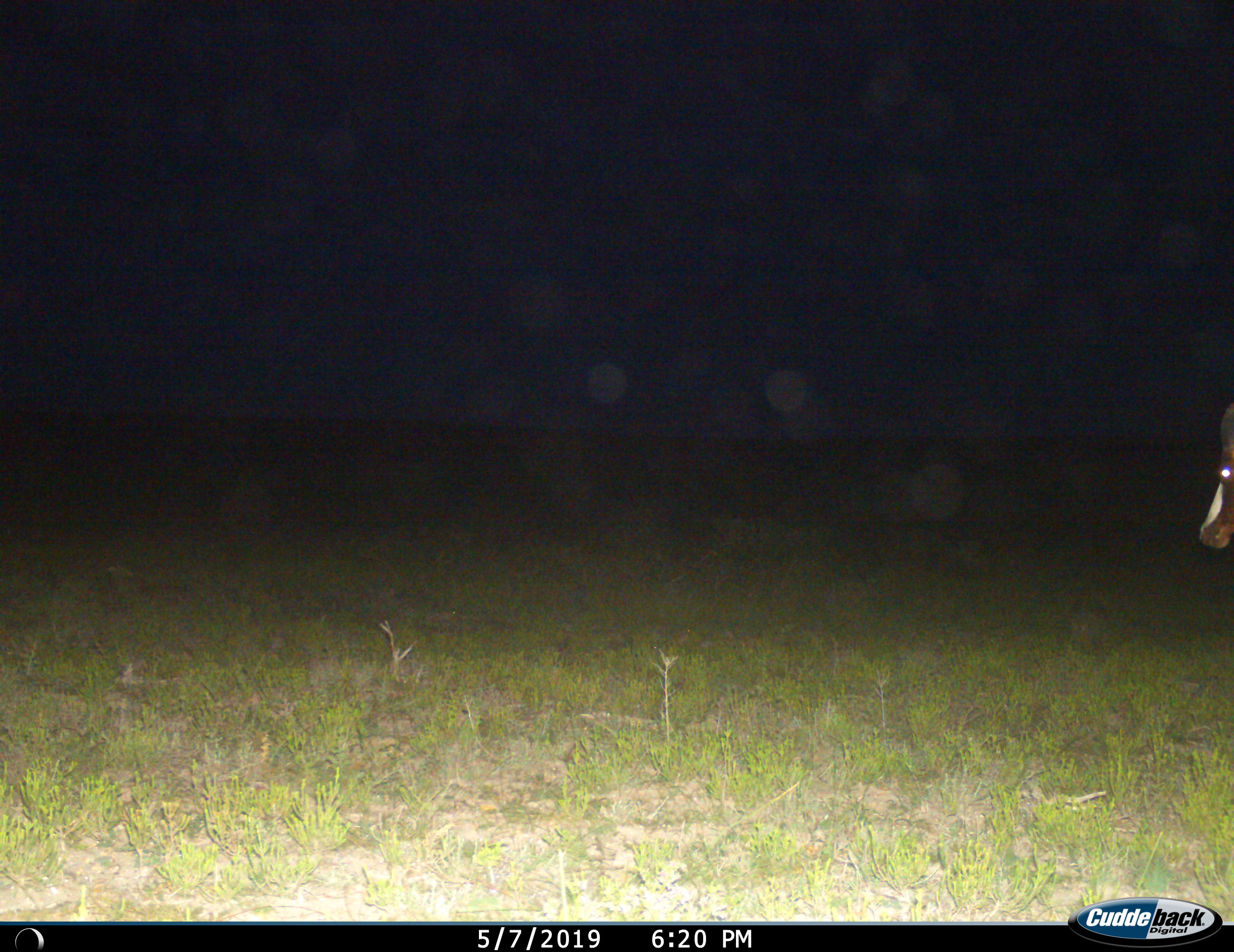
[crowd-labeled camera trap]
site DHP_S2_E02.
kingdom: Animalia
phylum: Chordata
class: Mammalia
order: Artiodactyla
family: Bovidae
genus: Damaliscus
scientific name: Damaliscus pygargus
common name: bontebok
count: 1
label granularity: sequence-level